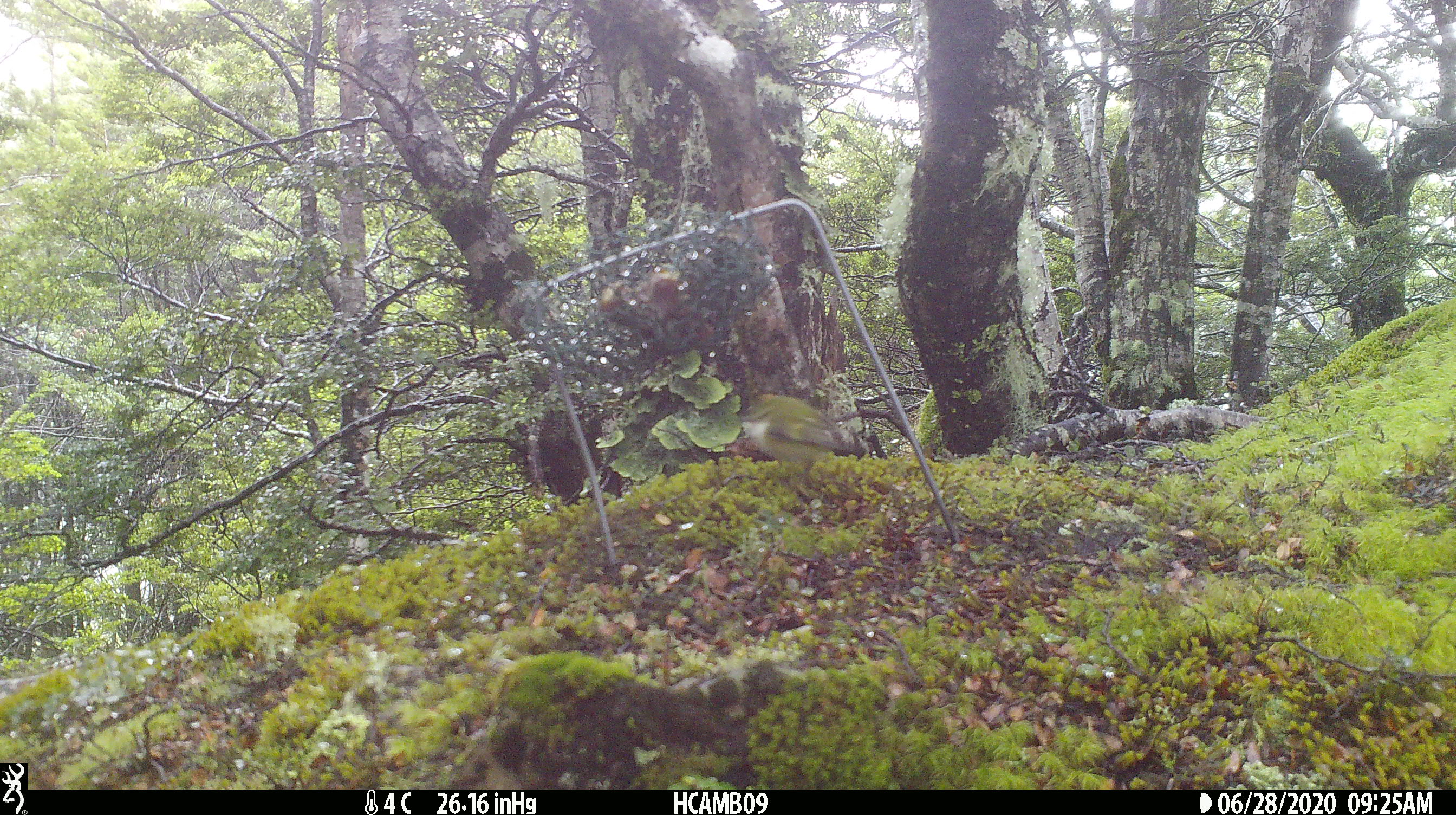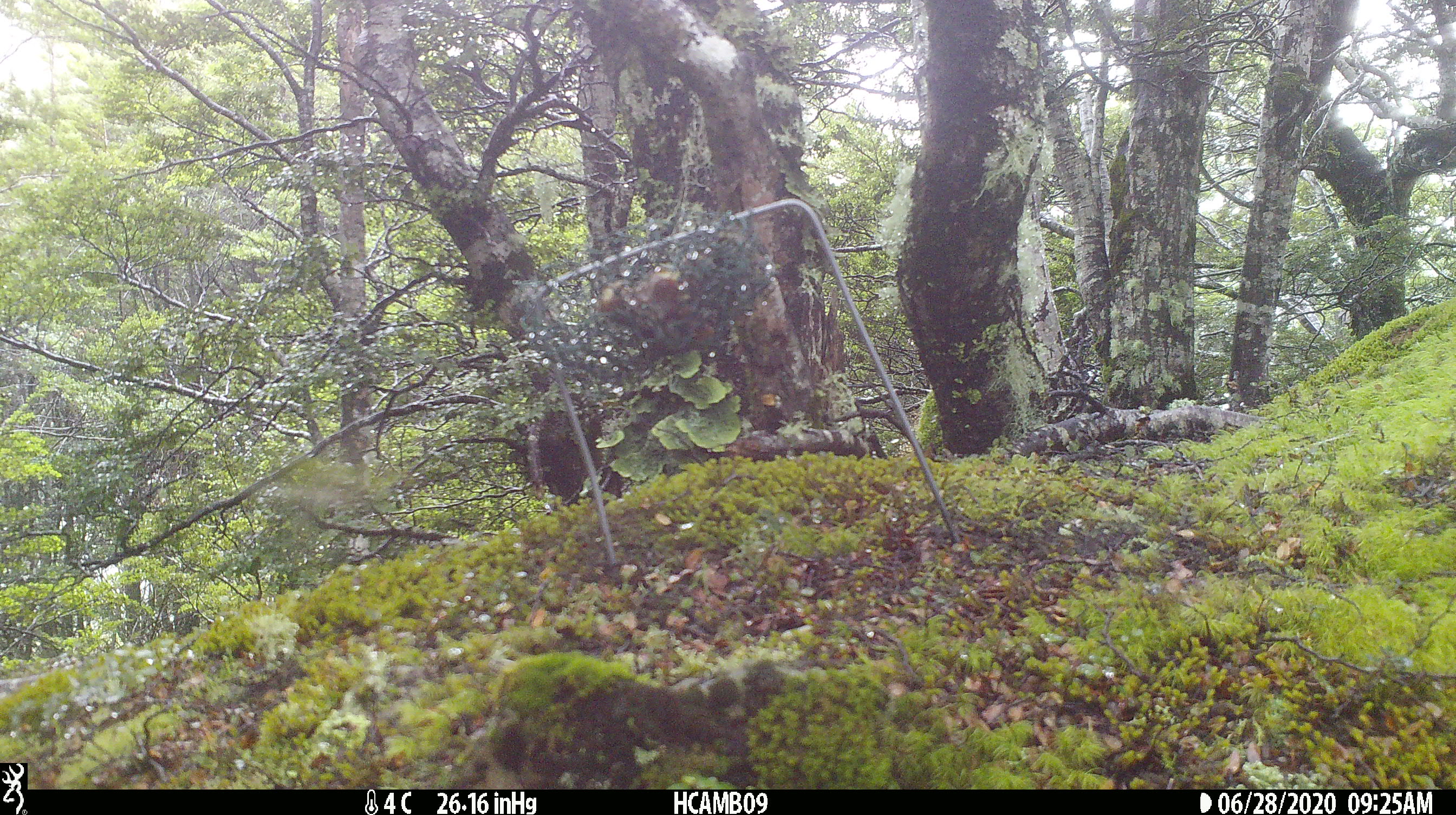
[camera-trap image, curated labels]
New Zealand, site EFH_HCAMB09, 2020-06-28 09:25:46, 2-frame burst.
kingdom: Animalia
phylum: Chordata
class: Aves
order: Passeriformes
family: Acanthisittidae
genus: Acanthisitta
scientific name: Acanthisitta chloris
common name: rifleman